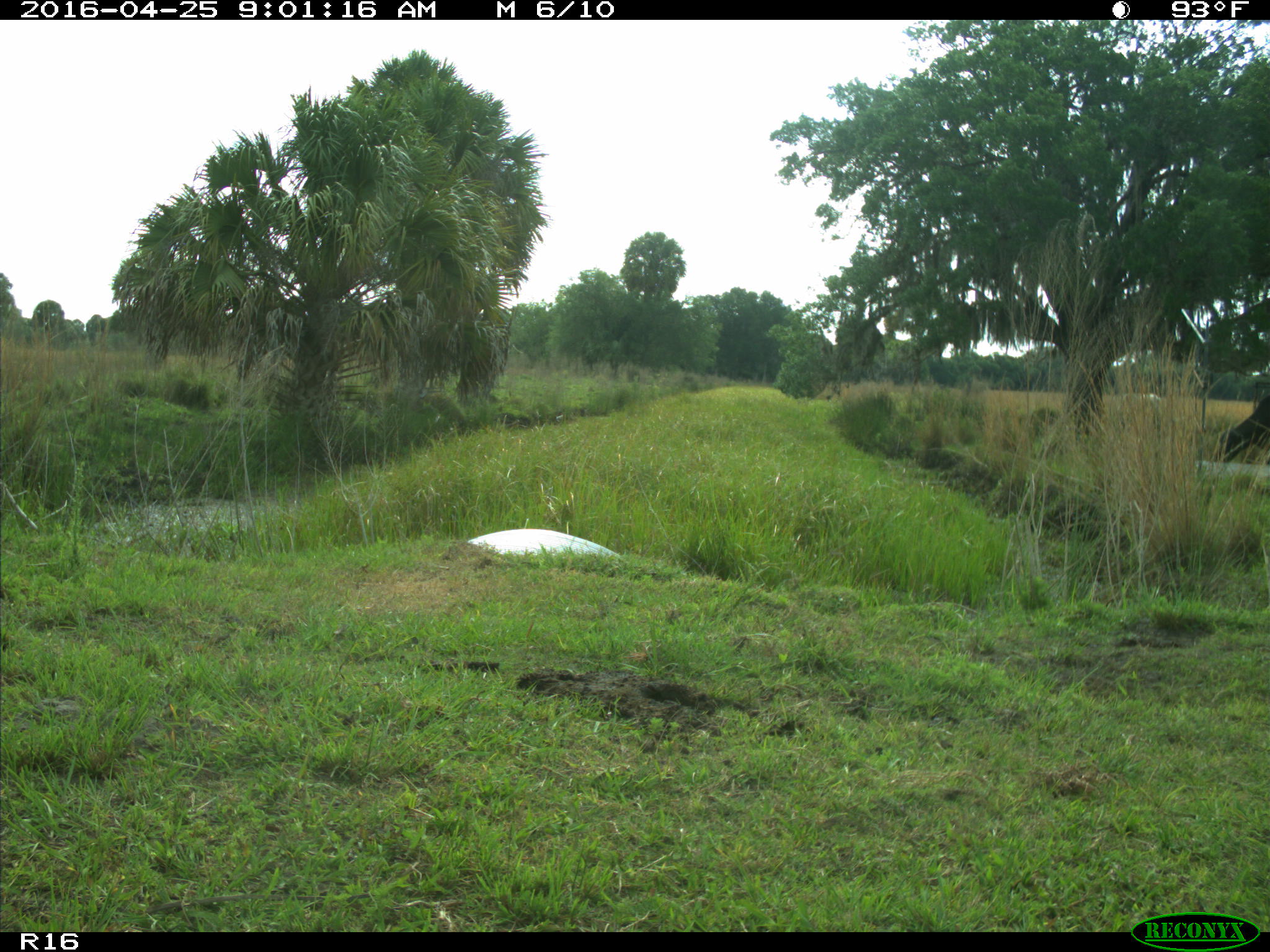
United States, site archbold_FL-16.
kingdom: Animalia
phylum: Chordata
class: Mammalia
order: Artiodactyla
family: Bovidae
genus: Bos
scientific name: Bos taurus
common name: domestic cow